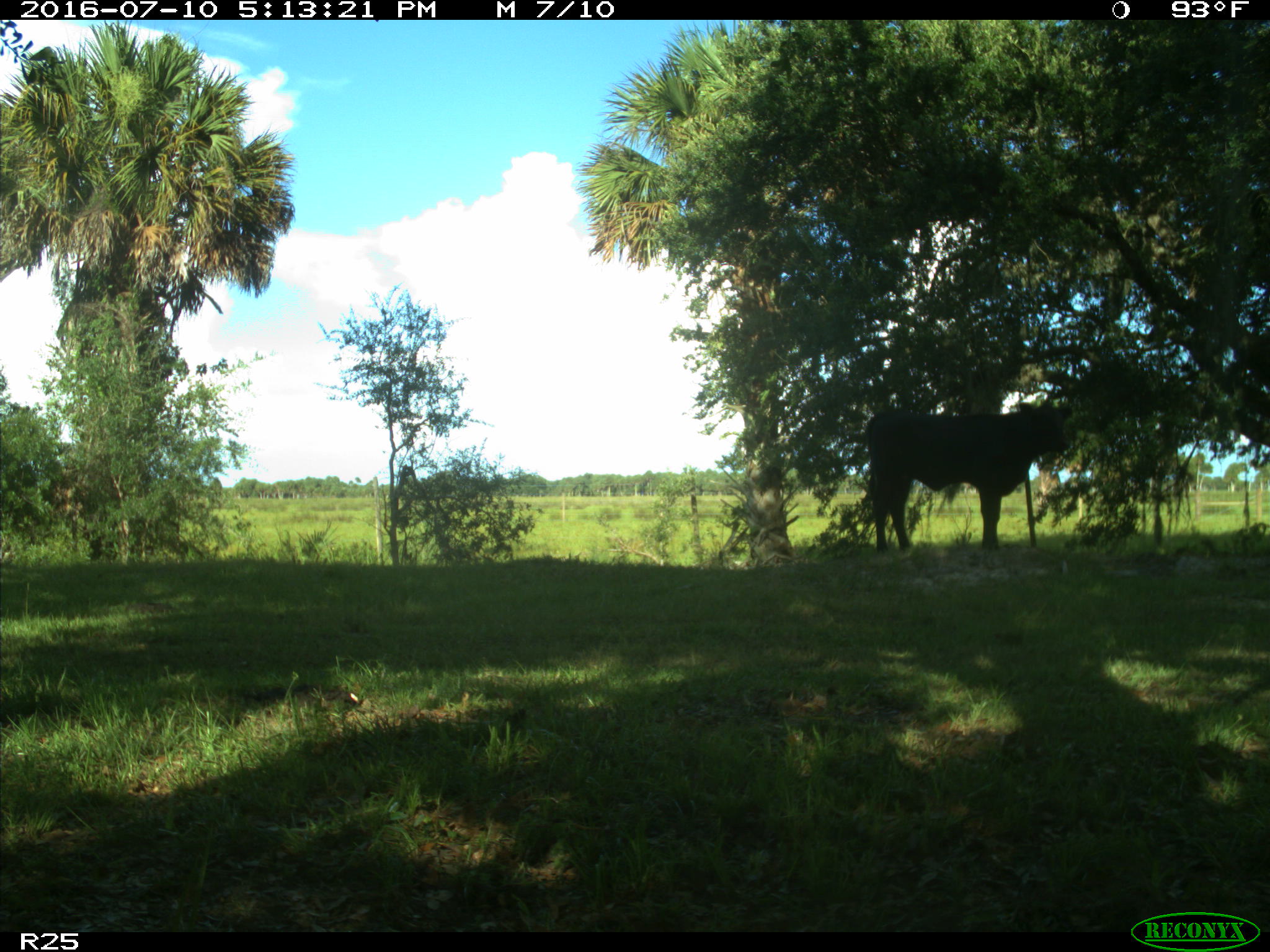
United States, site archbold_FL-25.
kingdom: Animalia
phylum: Chordata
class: Mammalia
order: Artiodactyla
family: Bovidae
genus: Bos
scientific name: Bos taurus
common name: domestic cow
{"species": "Bos taurus (domestic cow)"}